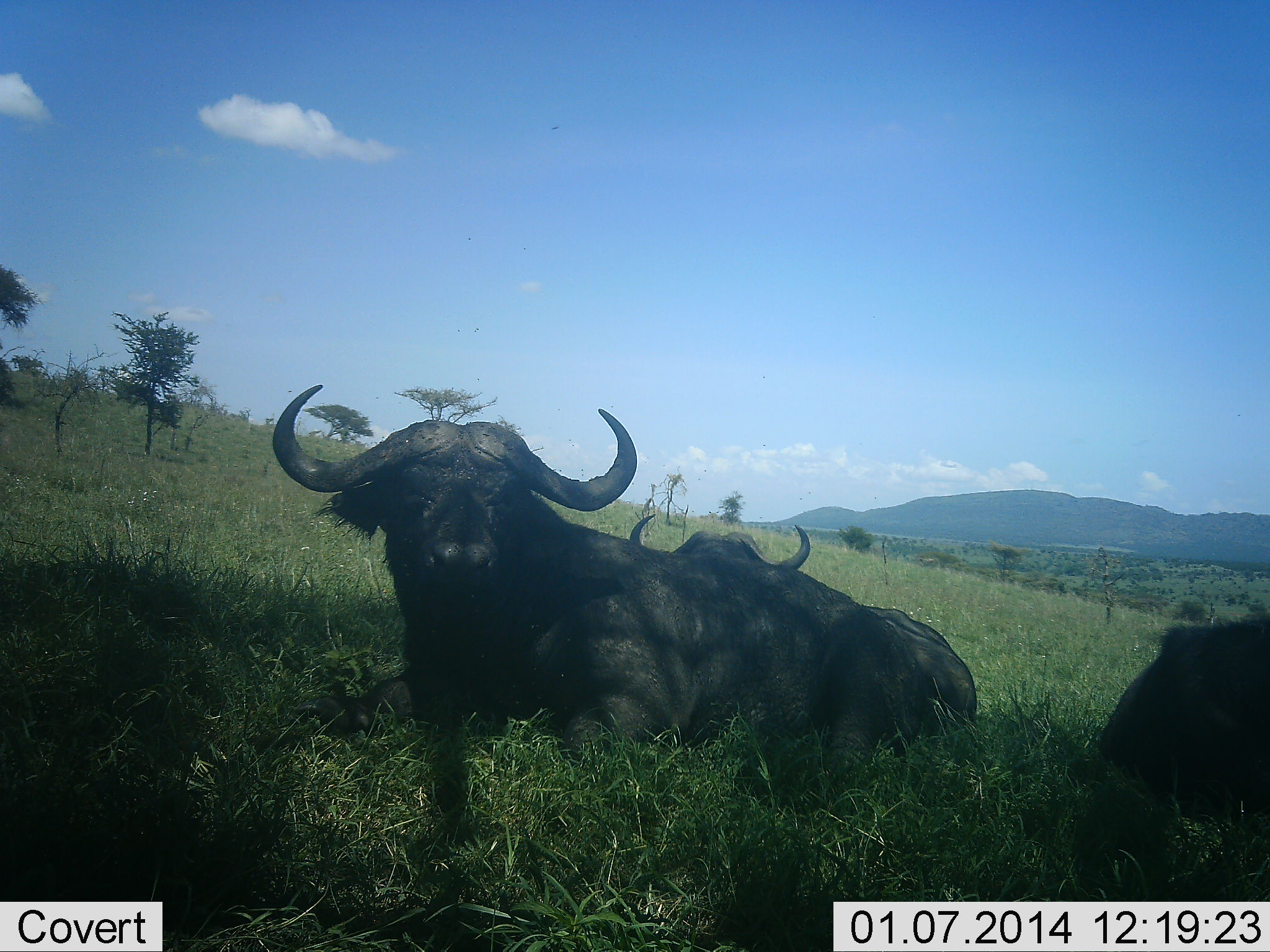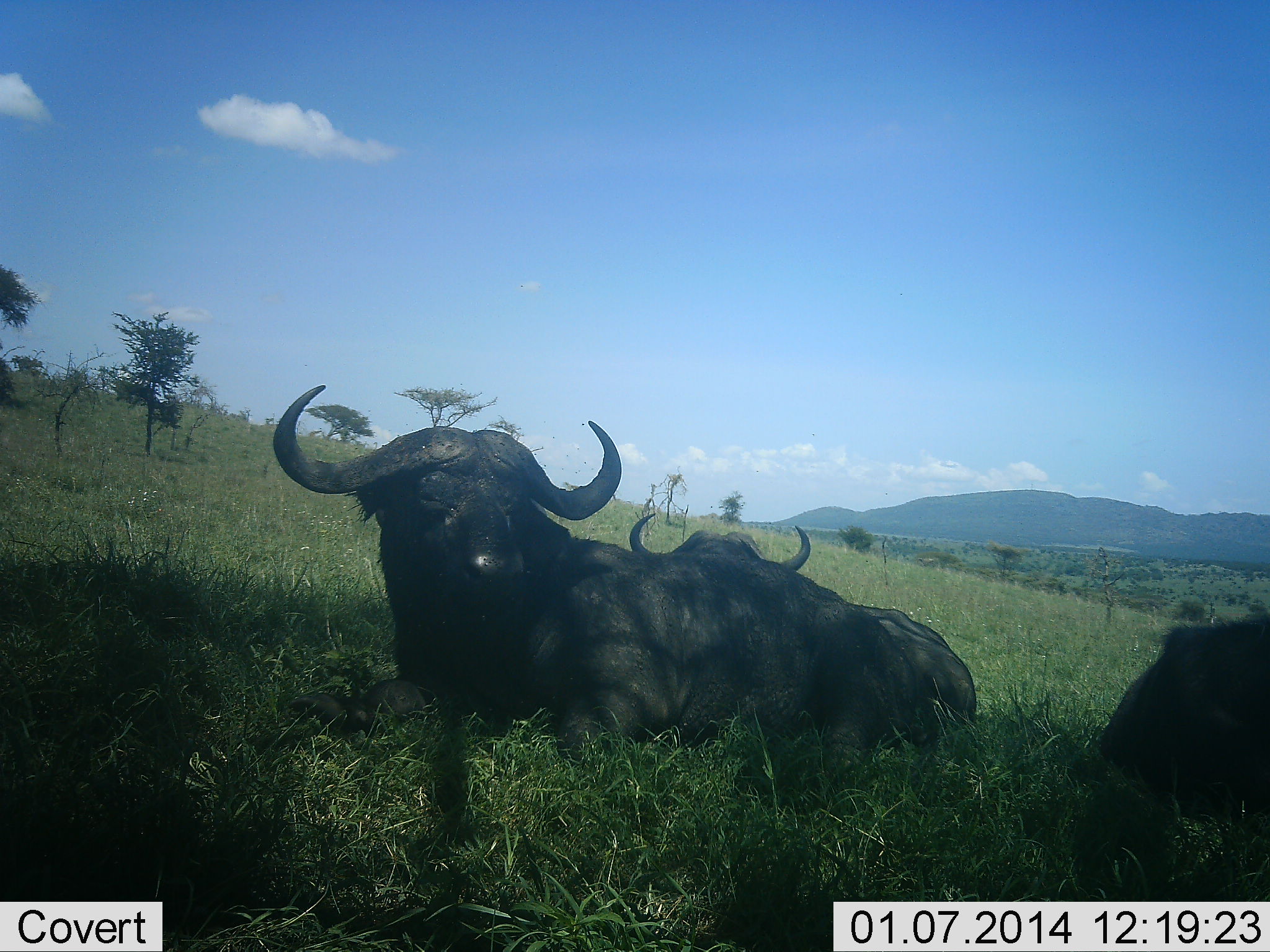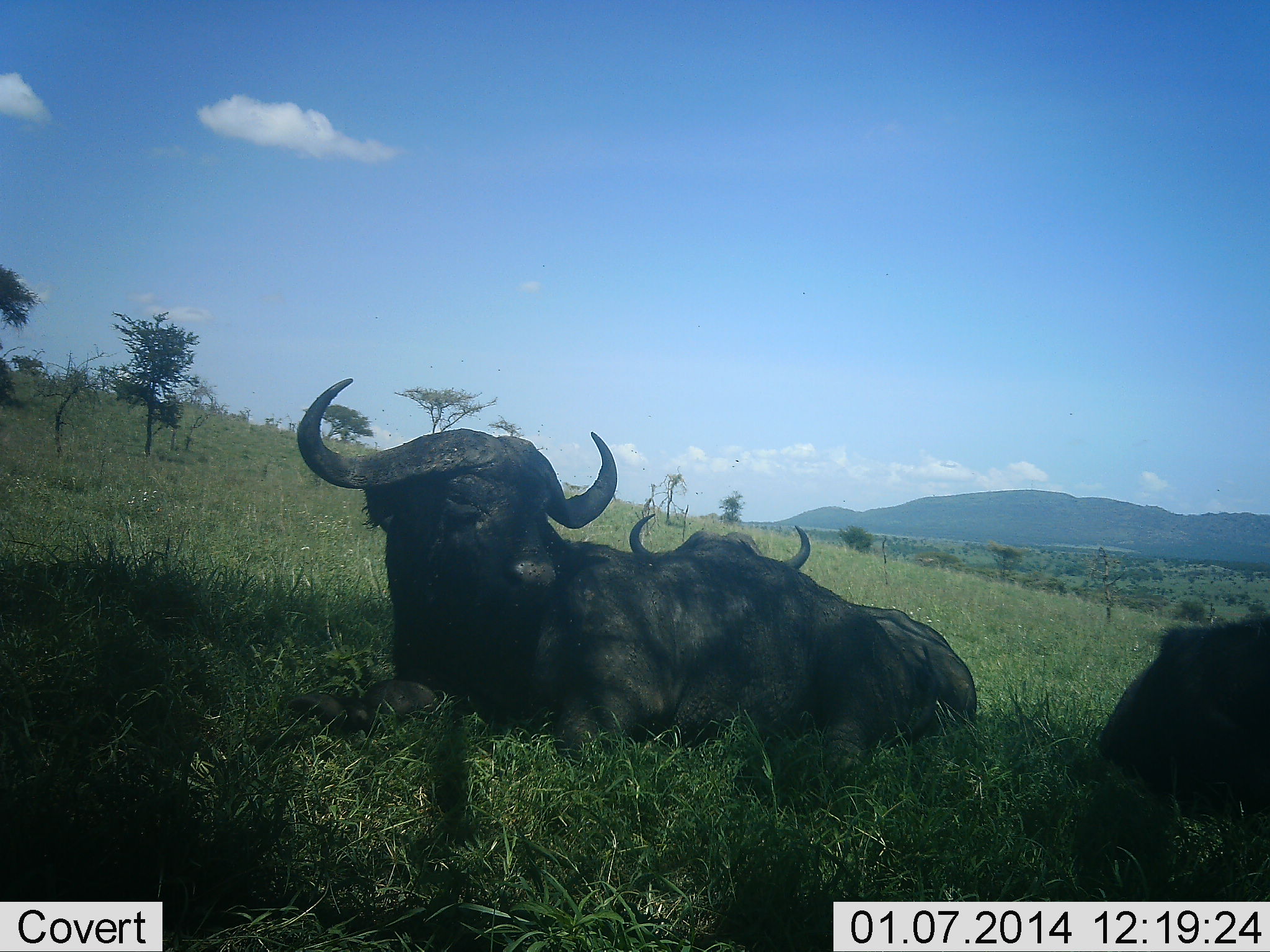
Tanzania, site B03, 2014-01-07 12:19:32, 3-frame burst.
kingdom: Animalia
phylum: Chordata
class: Mammalia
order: Artiodactyla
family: Bovidae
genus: Syncerus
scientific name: Syncerus caffer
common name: cape buffalo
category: buffalo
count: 3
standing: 0%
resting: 100%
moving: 0%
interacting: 0%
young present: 0%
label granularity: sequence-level